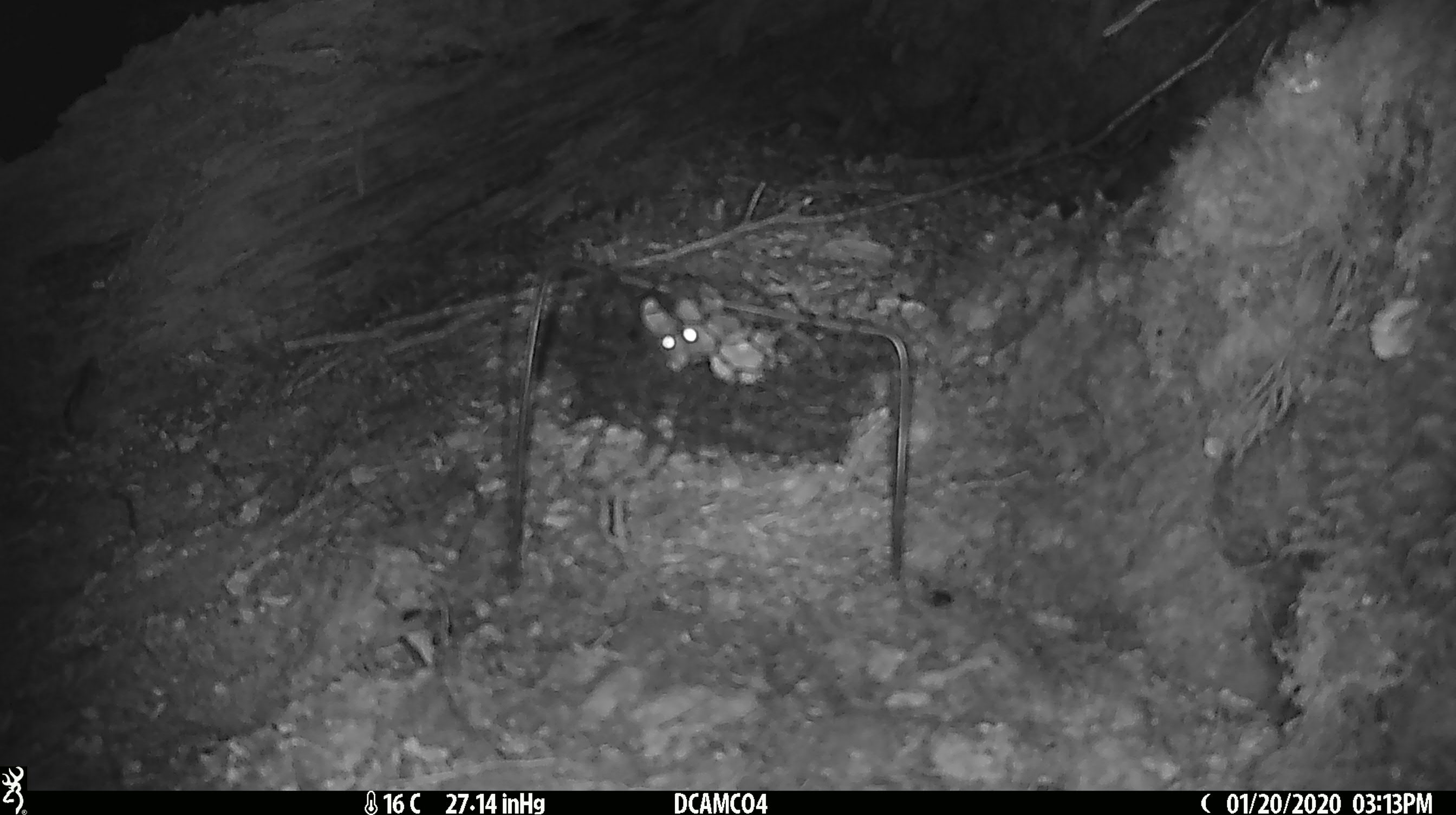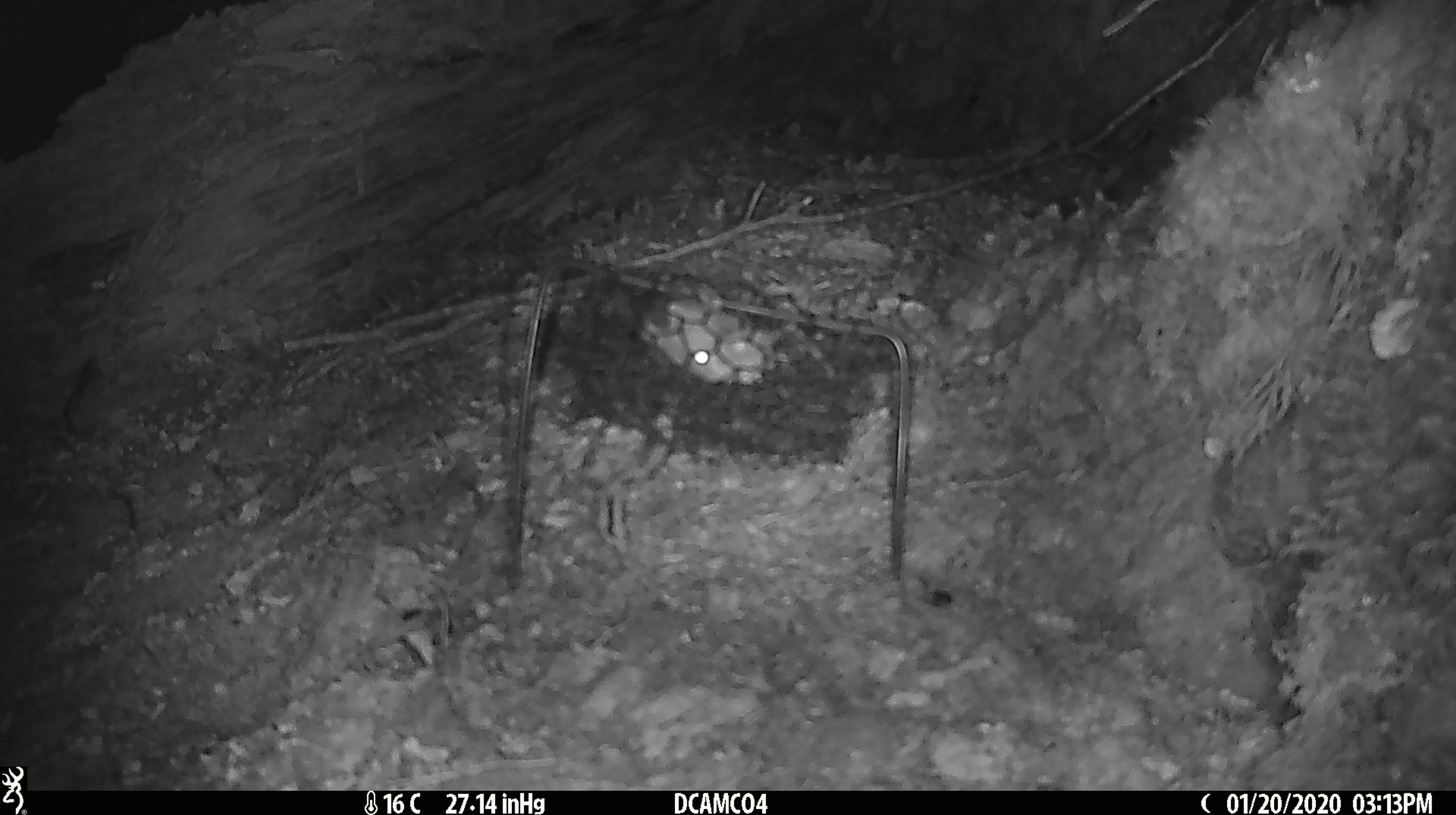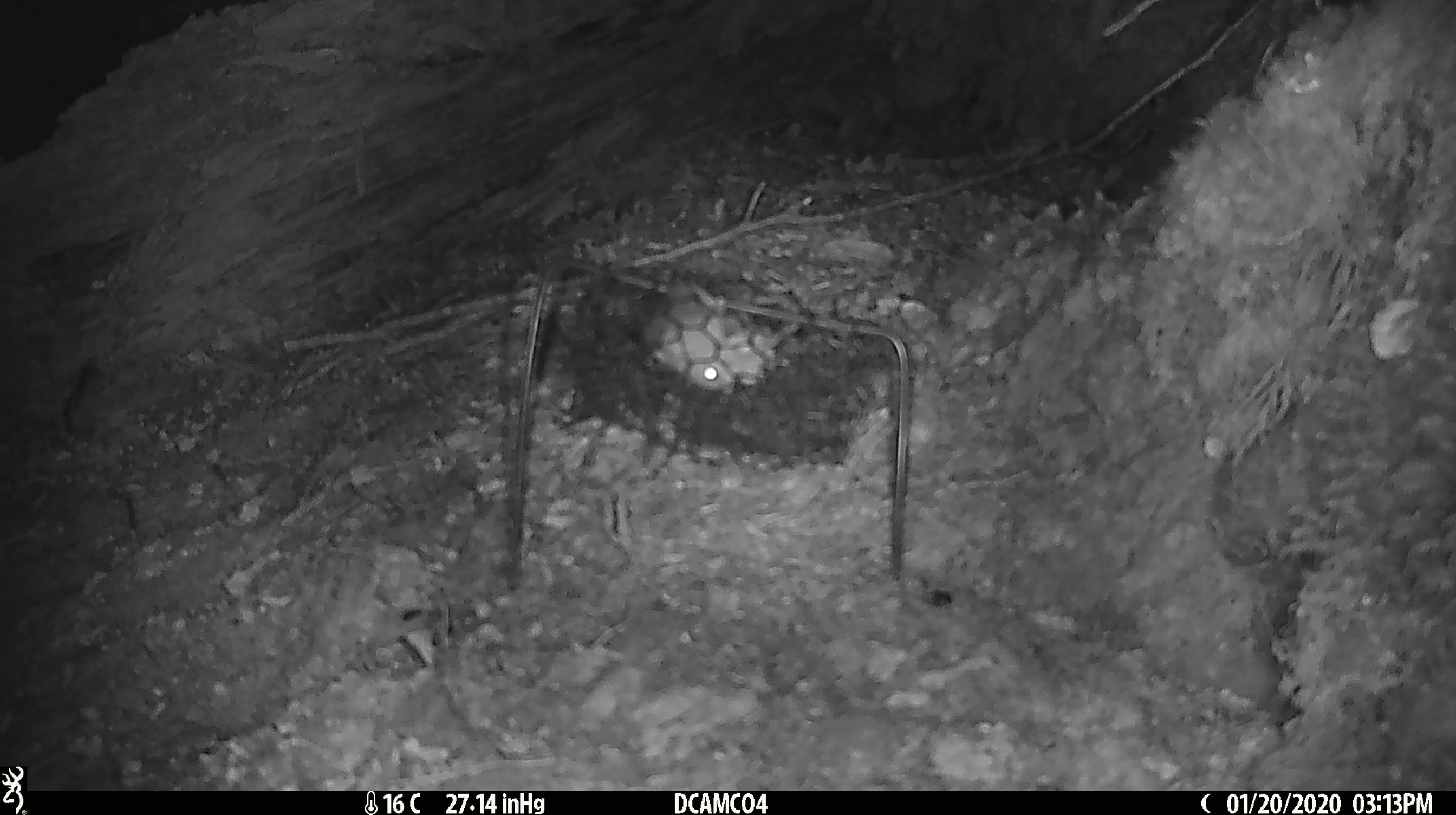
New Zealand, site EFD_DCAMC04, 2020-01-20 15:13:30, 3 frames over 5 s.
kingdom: Animalia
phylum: Chordata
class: Mammalia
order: Rodentia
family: Muridae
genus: Mus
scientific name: Mus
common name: mouse